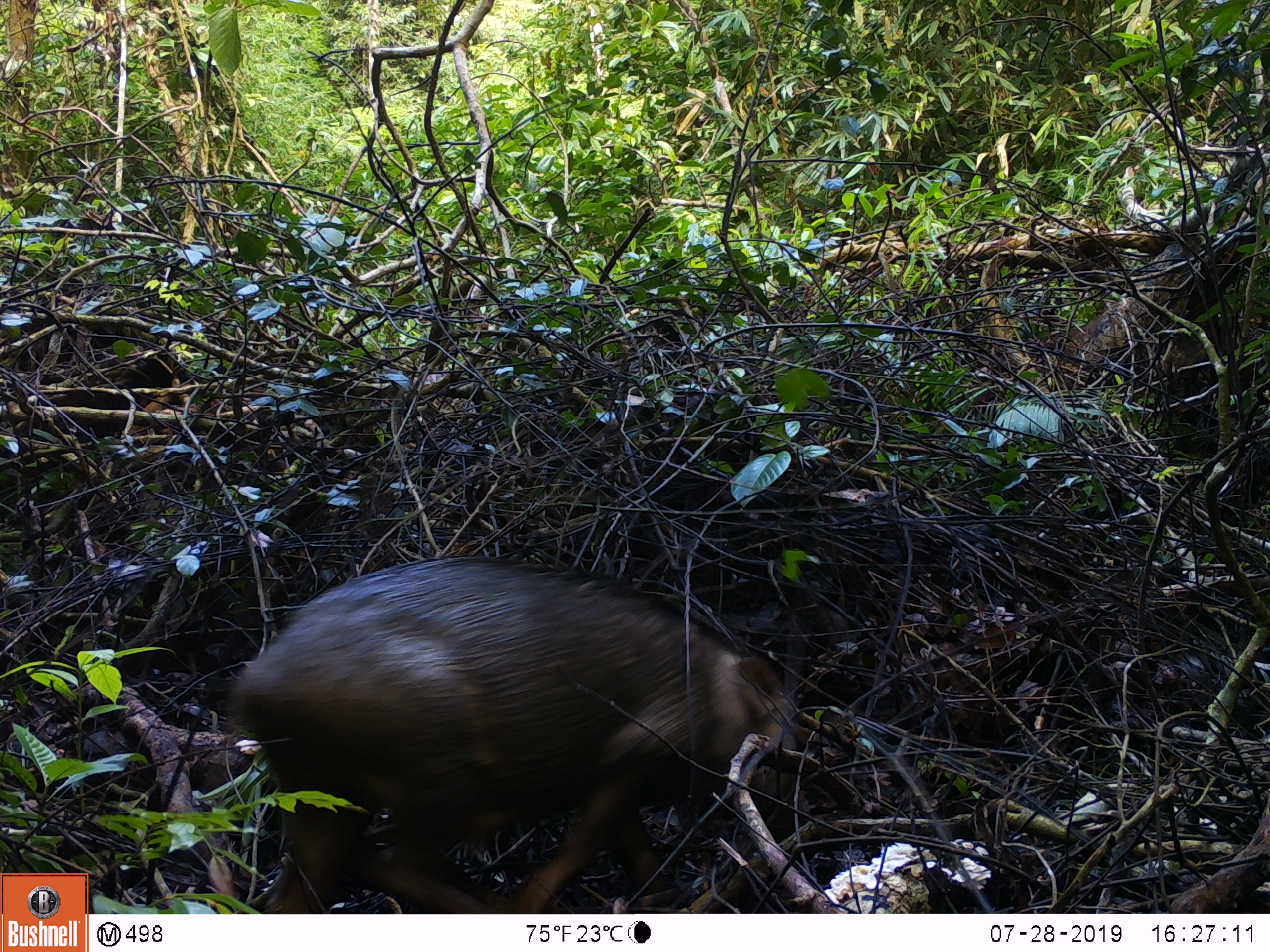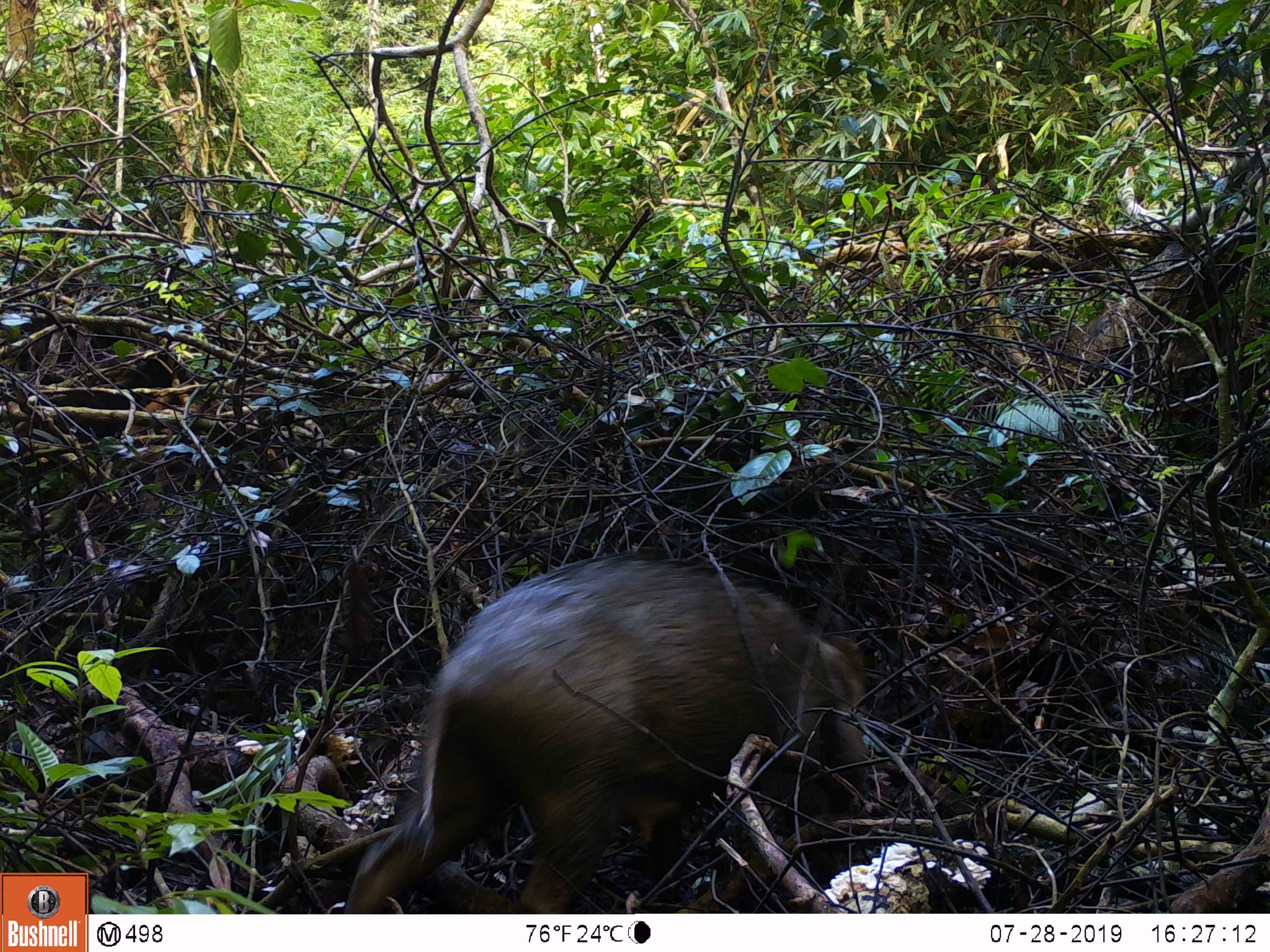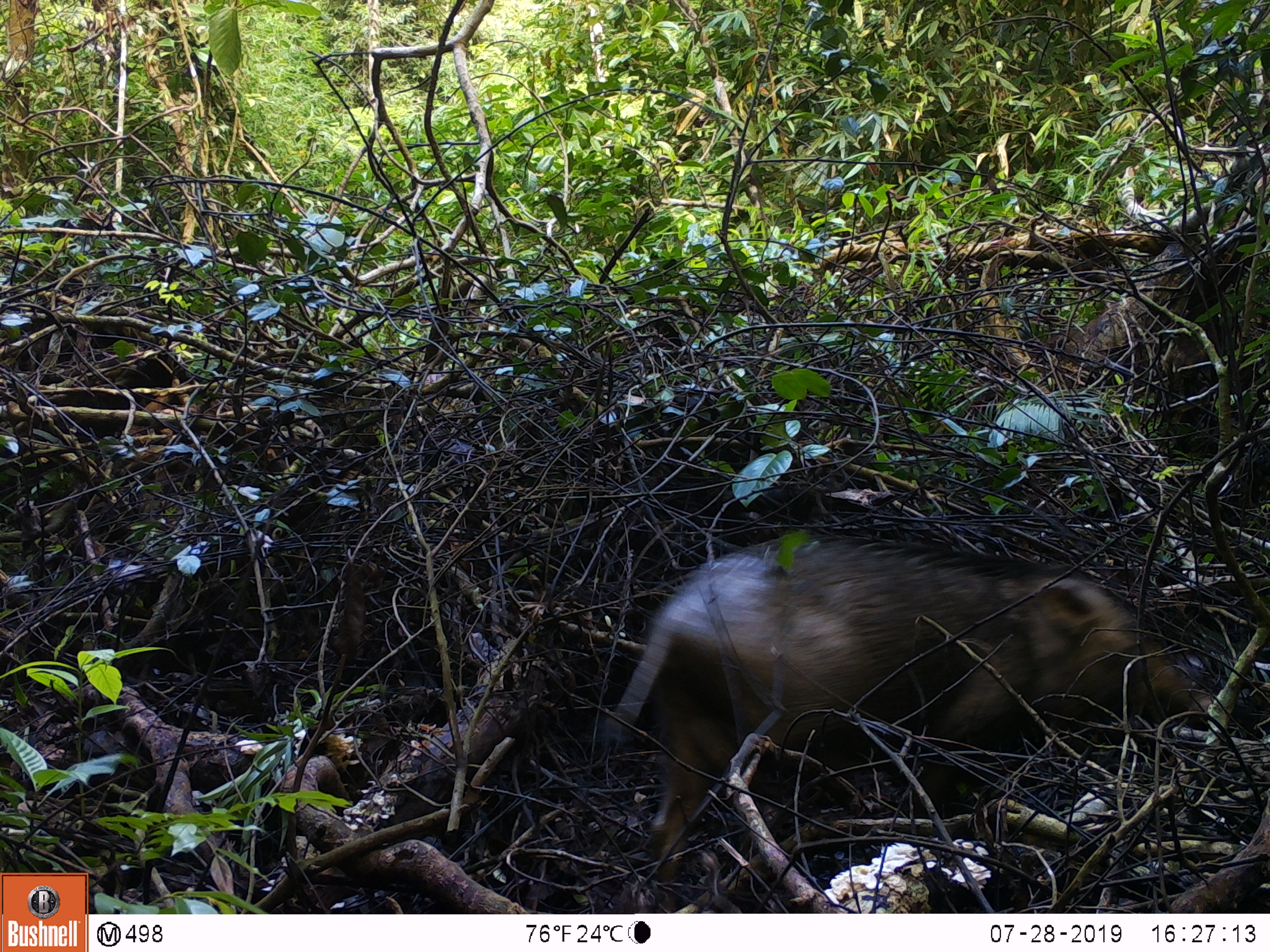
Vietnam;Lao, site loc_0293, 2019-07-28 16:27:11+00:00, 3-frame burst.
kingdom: Animalia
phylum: Chordata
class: Mammalia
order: Artiodactyla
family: Suidae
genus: Sus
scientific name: Sus scrofa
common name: eurasian wild pig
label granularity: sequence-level